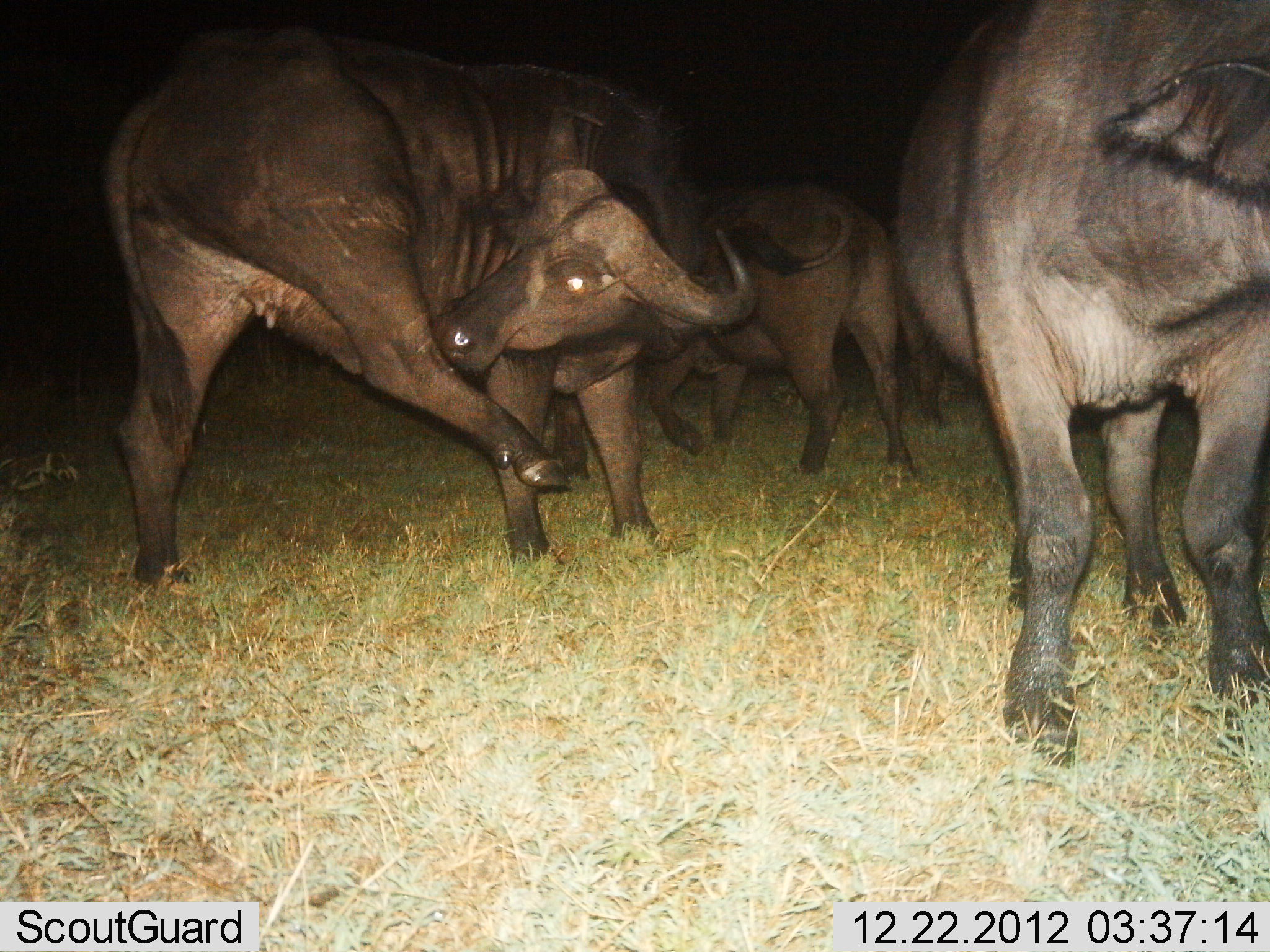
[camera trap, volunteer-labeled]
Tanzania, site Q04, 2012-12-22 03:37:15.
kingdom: Animalia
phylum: Chordata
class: Mammalia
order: Artiodactyla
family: Bovidae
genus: Syncerus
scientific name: Syncerus caffer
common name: cape buffalo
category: buffalo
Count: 4.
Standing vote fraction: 86%.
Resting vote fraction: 7%.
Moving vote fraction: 14%.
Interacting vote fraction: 0%.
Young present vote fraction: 0%.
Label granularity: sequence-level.